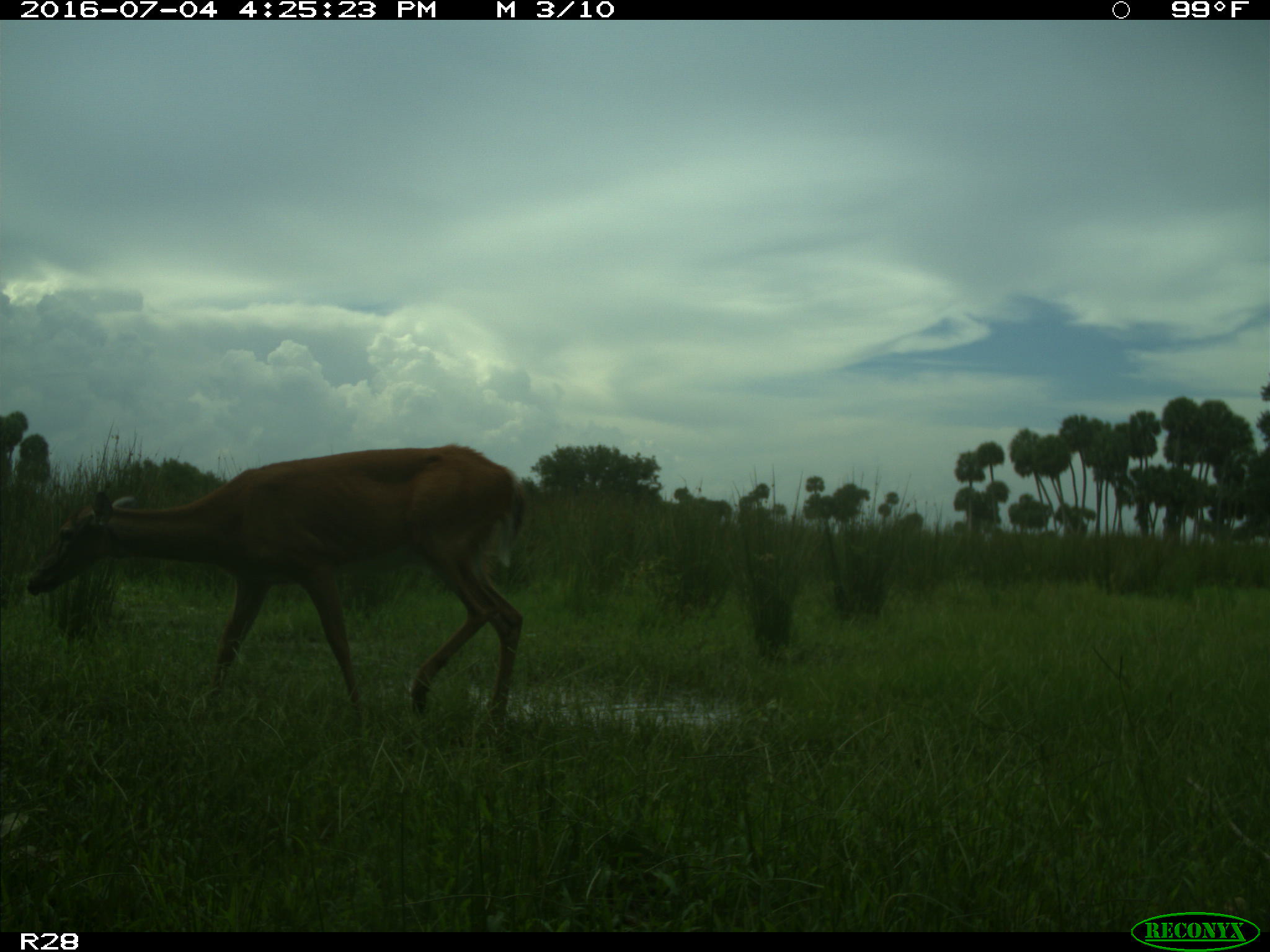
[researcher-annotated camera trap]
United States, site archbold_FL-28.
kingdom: Animalia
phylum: Chordata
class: Mammalia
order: Artiodactyla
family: Cervidae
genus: Odocoileus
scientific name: Odocoileus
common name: deer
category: unidentified deer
Unidentified deer (deer) (Odocoileus).